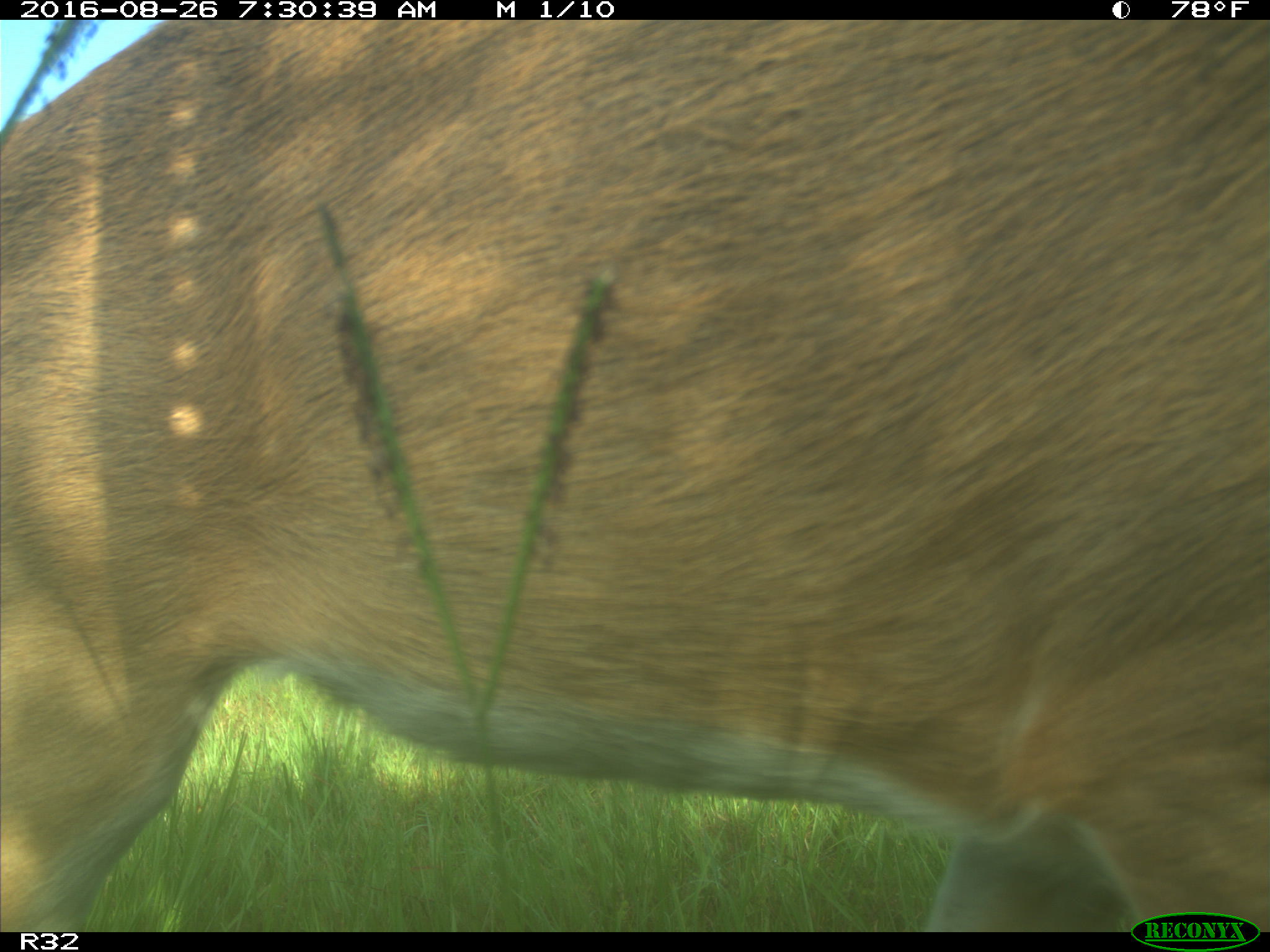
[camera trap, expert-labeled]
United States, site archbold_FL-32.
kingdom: Animalia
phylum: Chordata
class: Mammalia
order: Artiodactyla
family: Cervidae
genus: Odocoileus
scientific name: Odocoileus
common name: deer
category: unidentified deer